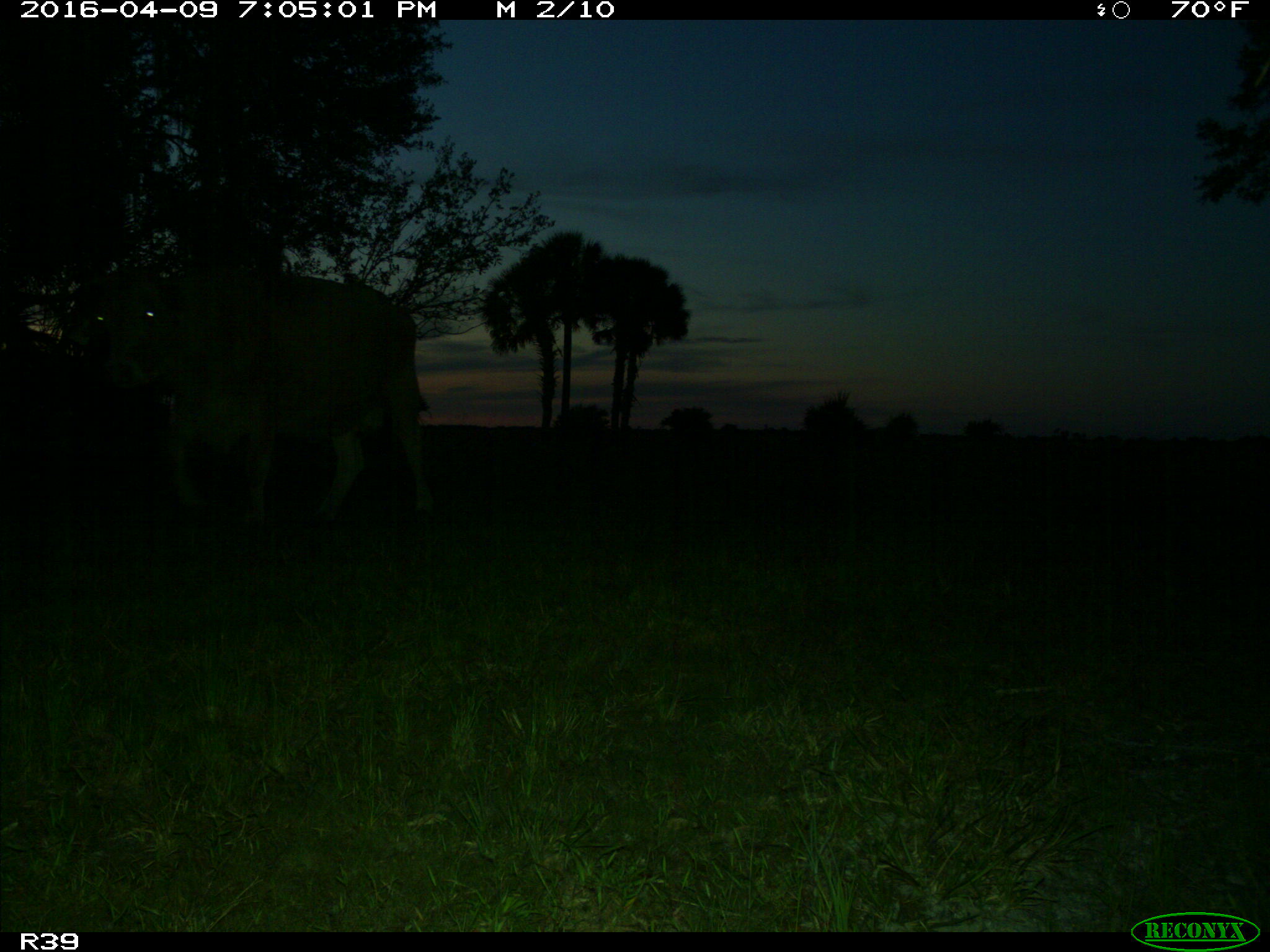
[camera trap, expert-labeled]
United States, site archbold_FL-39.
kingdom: Animalia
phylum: Chordata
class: Mammalia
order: Artiodactyla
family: Bovidae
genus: Bos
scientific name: Bos taurus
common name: domestic cow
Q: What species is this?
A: Bos taurus (domestic cow).